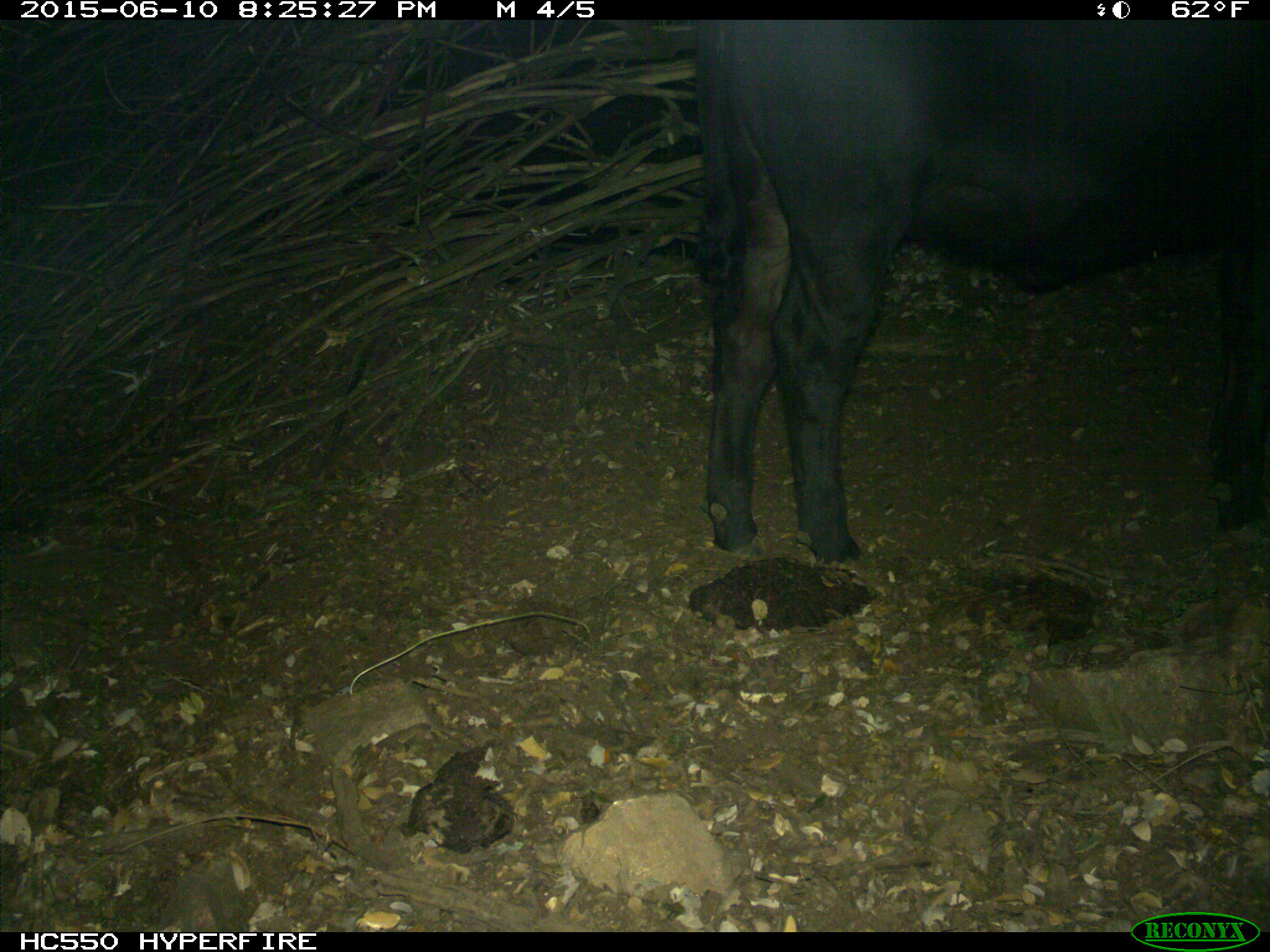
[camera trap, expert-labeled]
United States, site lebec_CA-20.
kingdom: Animalia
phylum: Chordata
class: Mammalia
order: Artiodactyla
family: Bovidae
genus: Bos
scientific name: Bos taurus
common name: domestic cow